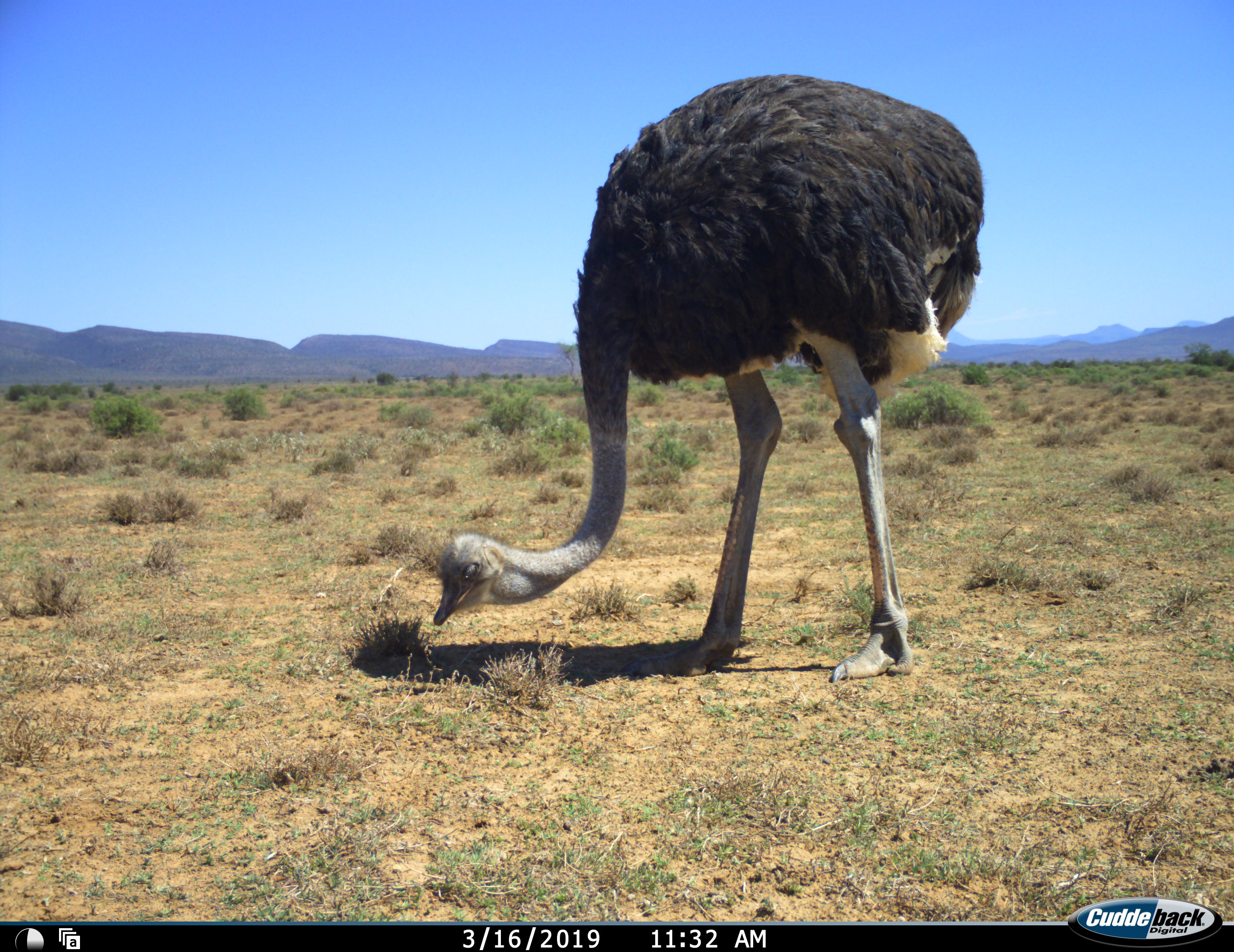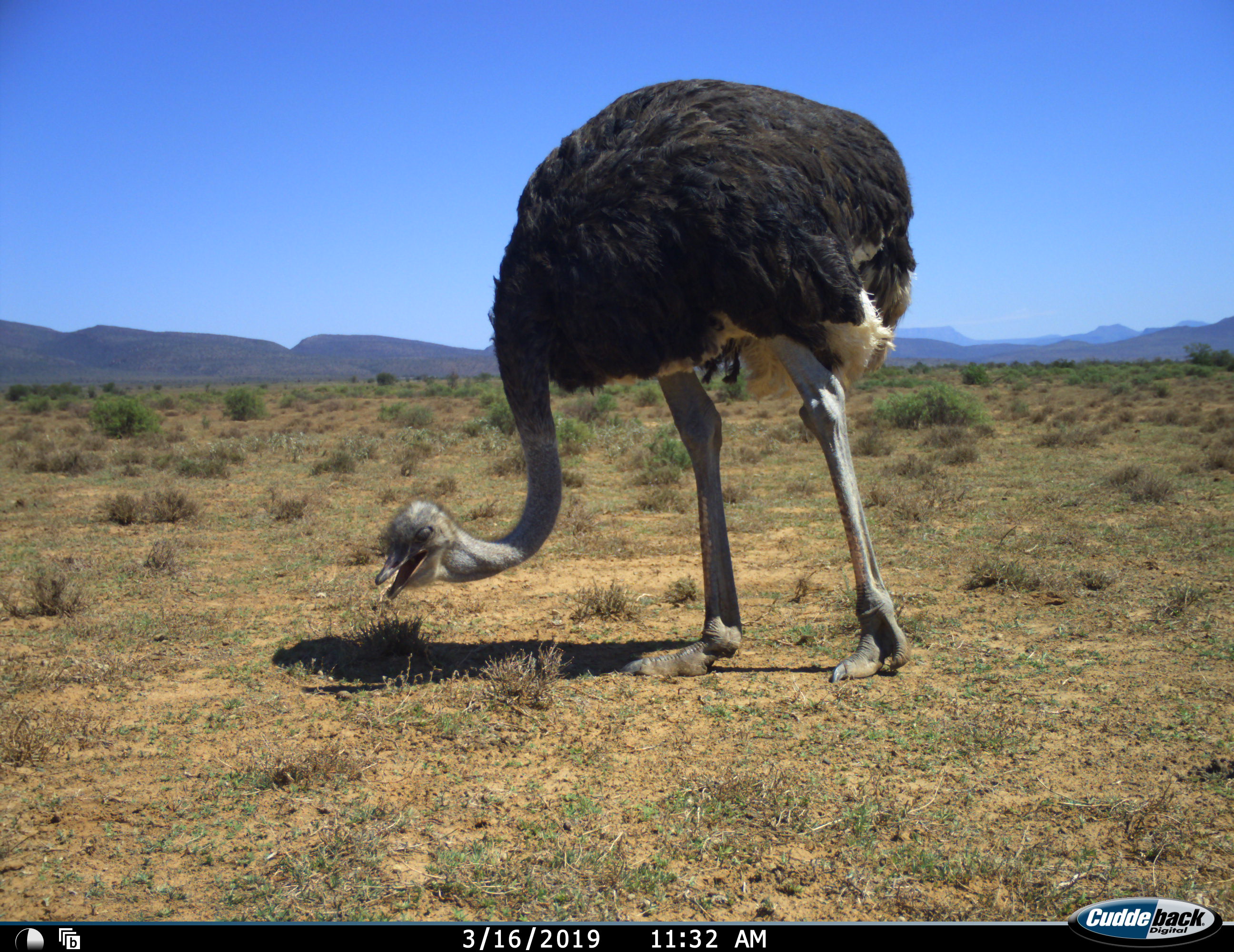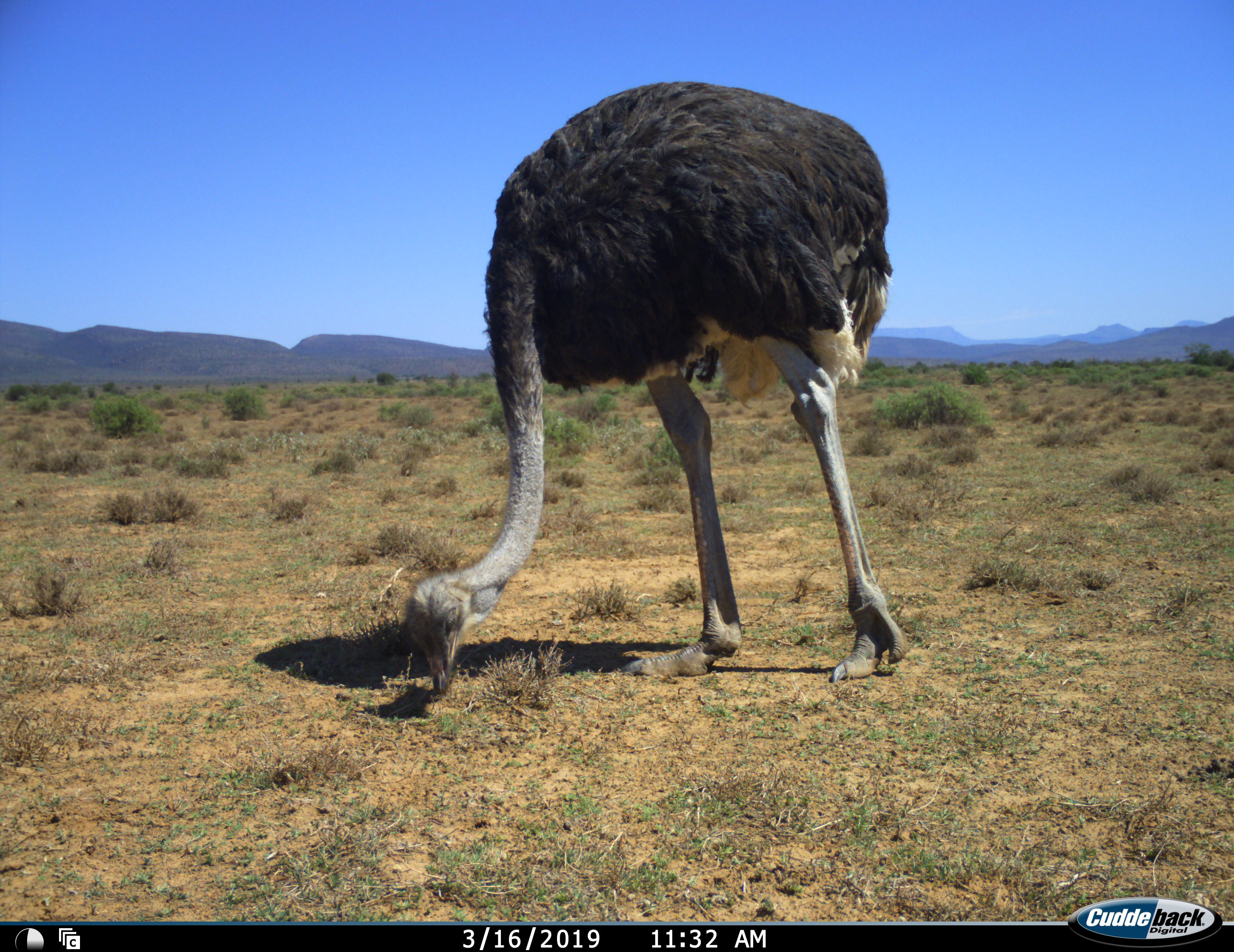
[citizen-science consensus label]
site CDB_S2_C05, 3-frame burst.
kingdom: Animalia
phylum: Chordata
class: Aves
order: Struthioniformes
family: Struthionidae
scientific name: Struthionidae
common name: ostrich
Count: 1.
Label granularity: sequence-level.